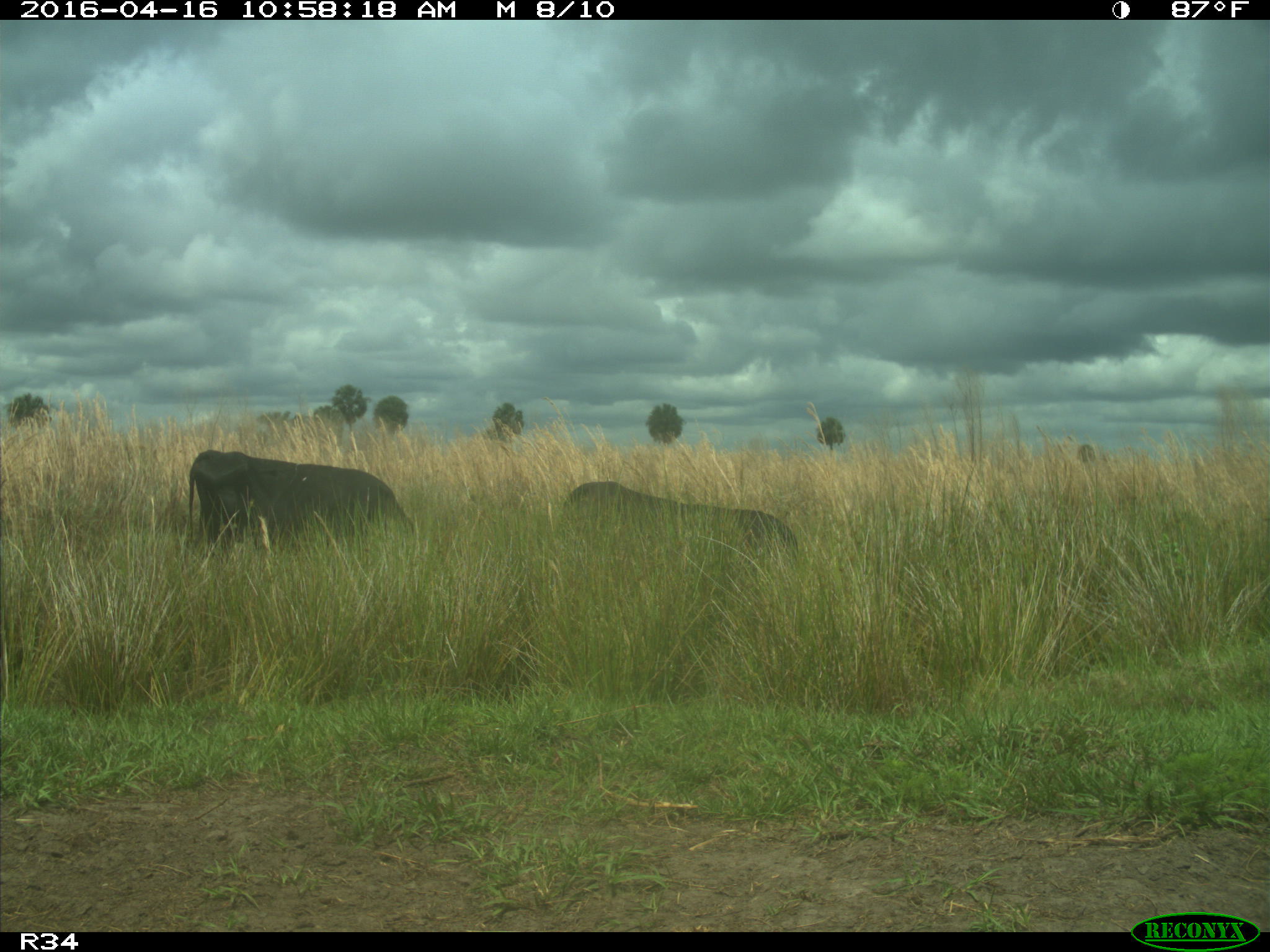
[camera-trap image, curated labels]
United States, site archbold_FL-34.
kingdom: Animalia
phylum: Chordata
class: Mammalia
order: Artiodactyla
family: Bovidae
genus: Bos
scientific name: Bos taurus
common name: domestic cow